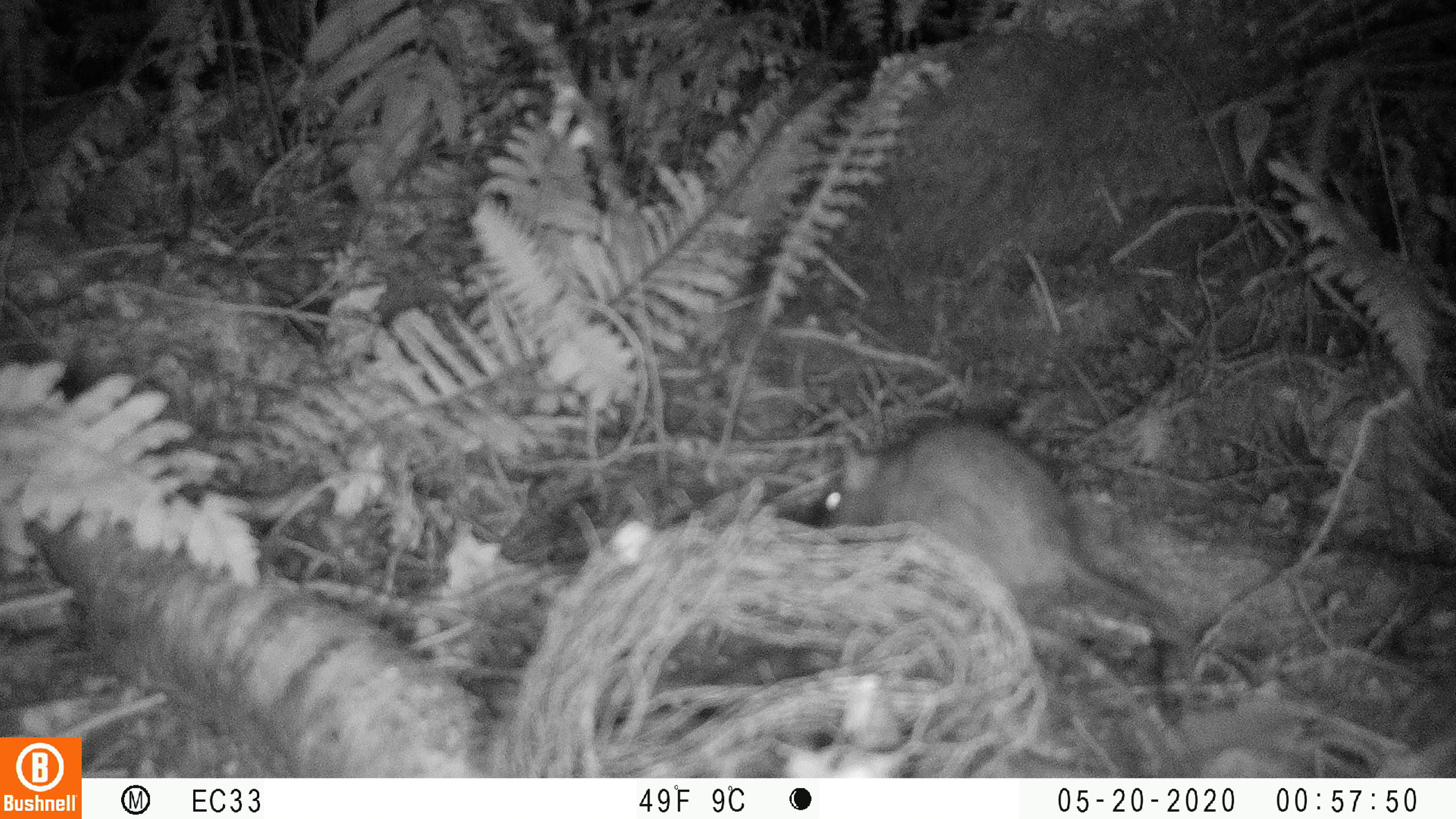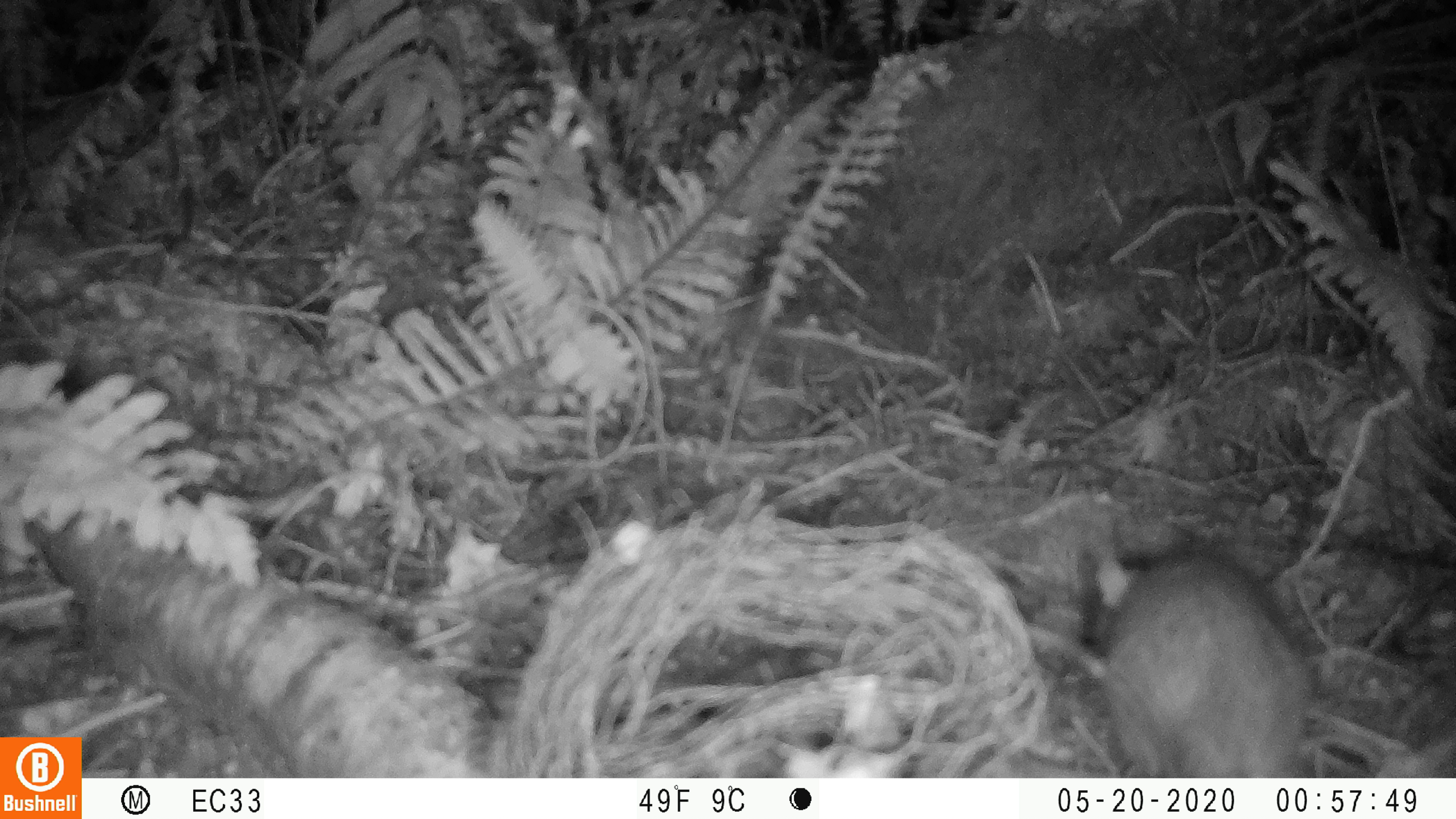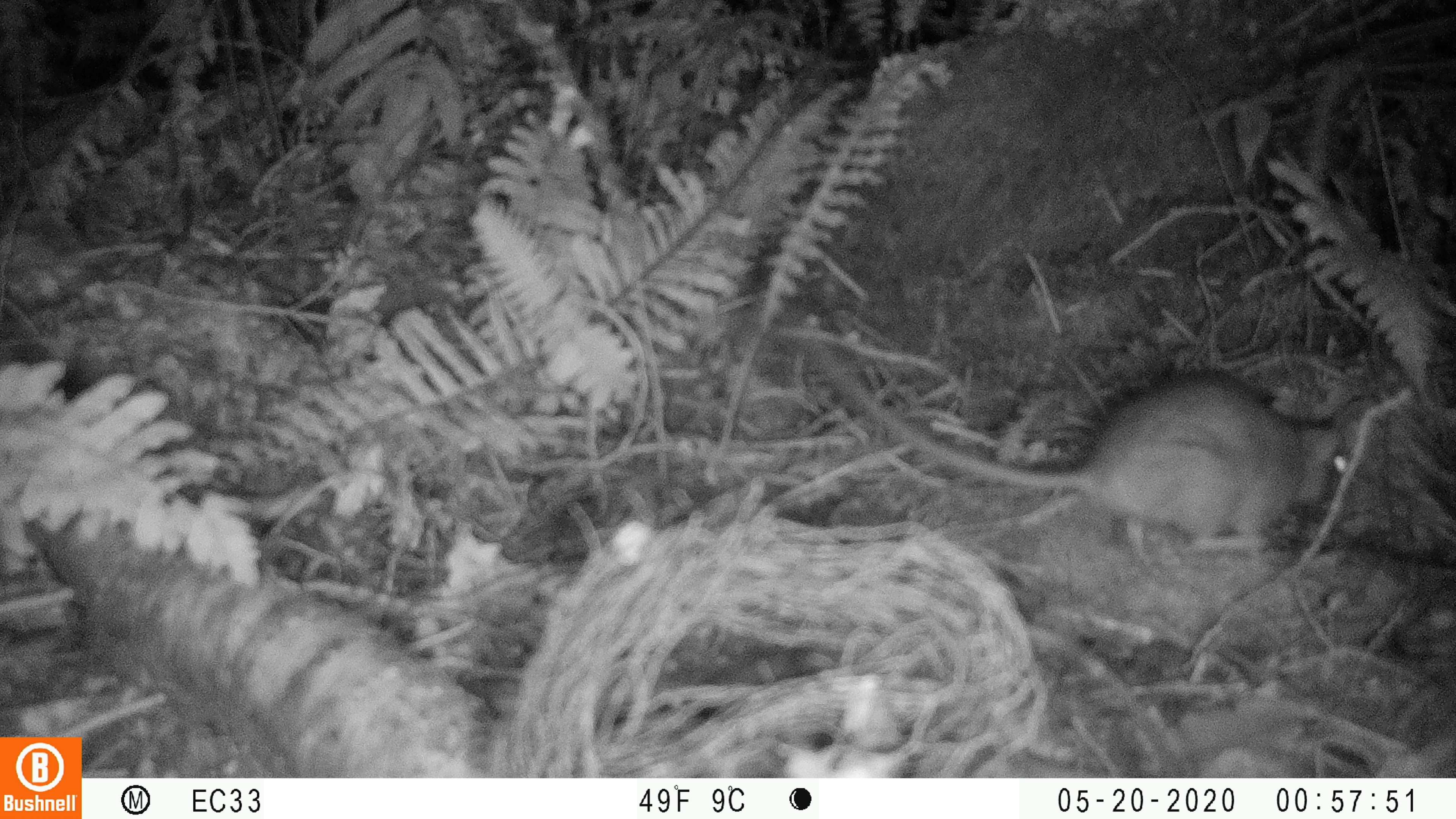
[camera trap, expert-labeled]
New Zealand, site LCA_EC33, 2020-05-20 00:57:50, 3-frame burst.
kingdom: Animalia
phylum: Chordata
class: Mammalia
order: Rodentia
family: Muridae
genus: Rattus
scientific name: Rattus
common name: rat